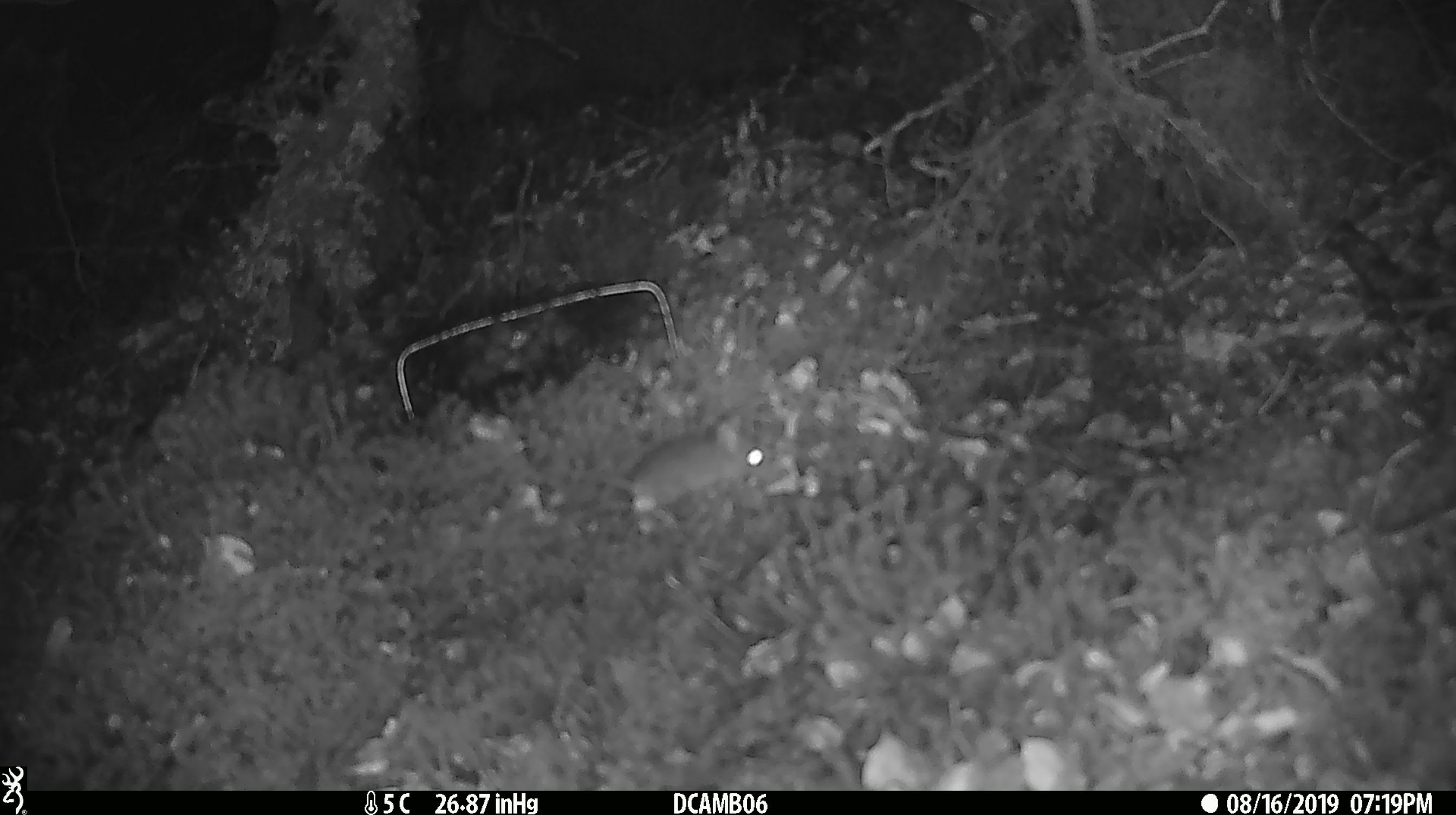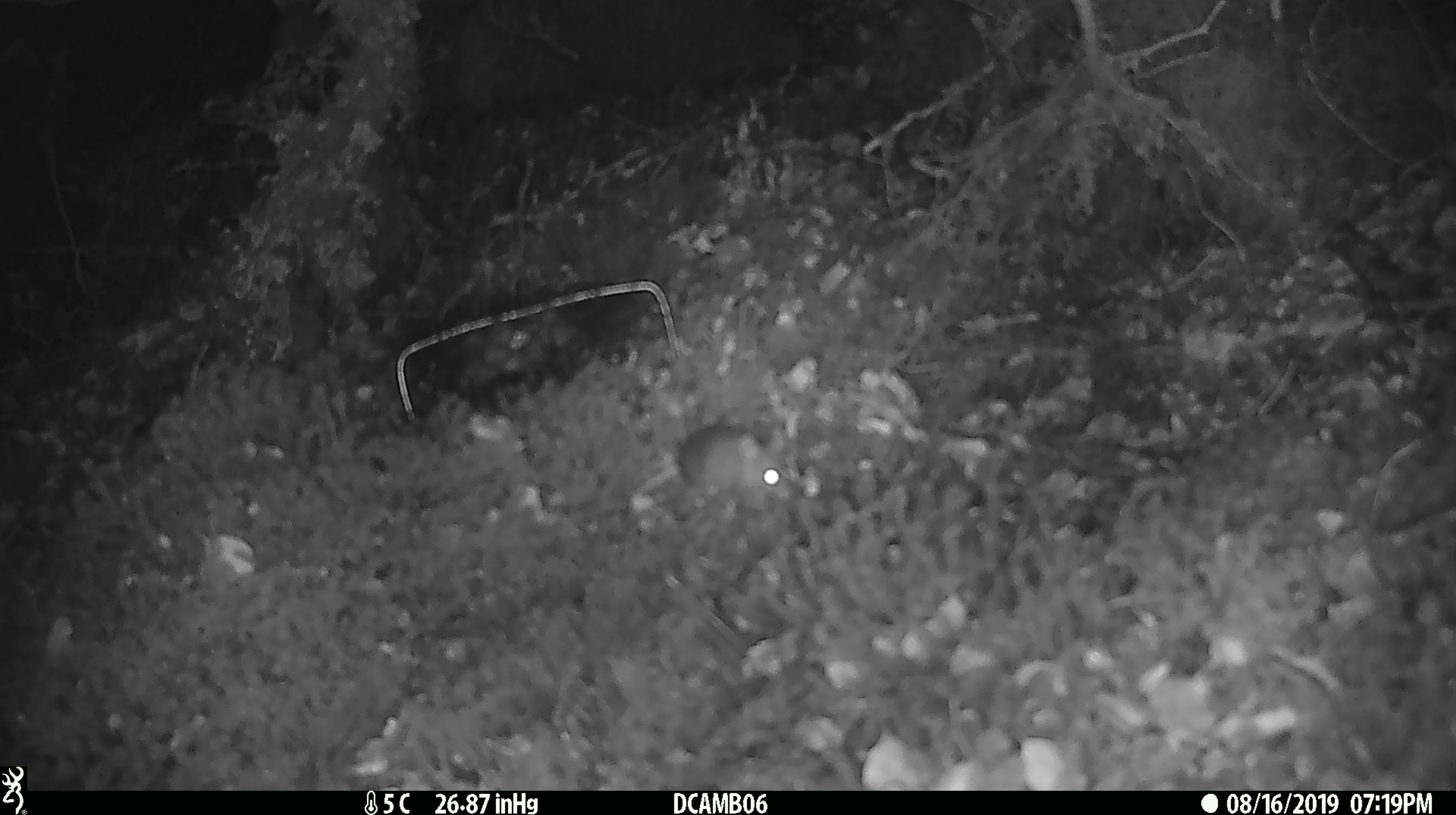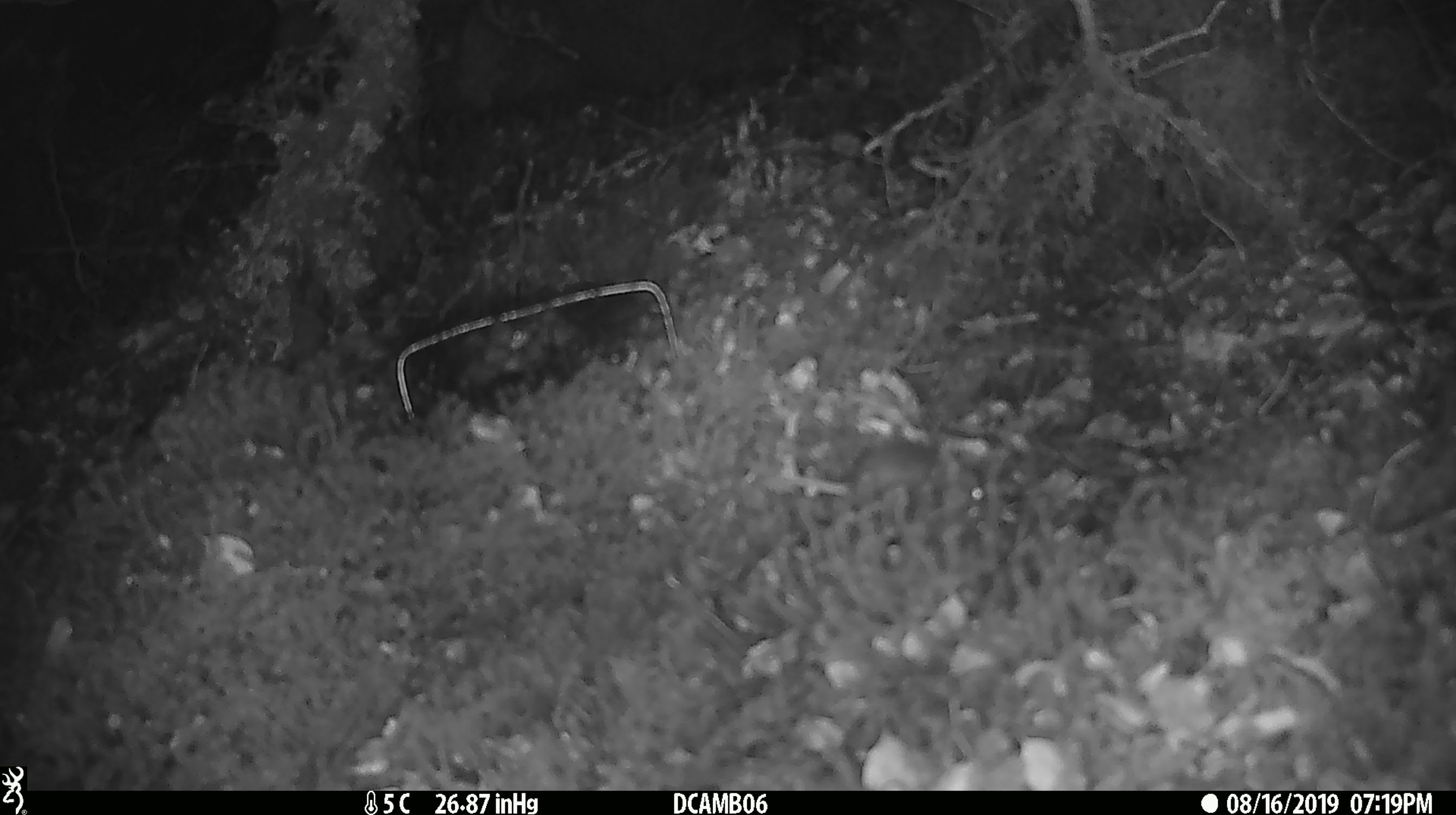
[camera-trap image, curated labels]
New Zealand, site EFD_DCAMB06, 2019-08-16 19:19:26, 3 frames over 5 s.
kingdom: Animalia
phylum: Chordata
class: Mammalia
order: Rodentia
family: Muridae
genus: Mus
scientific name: Mus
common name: mouse